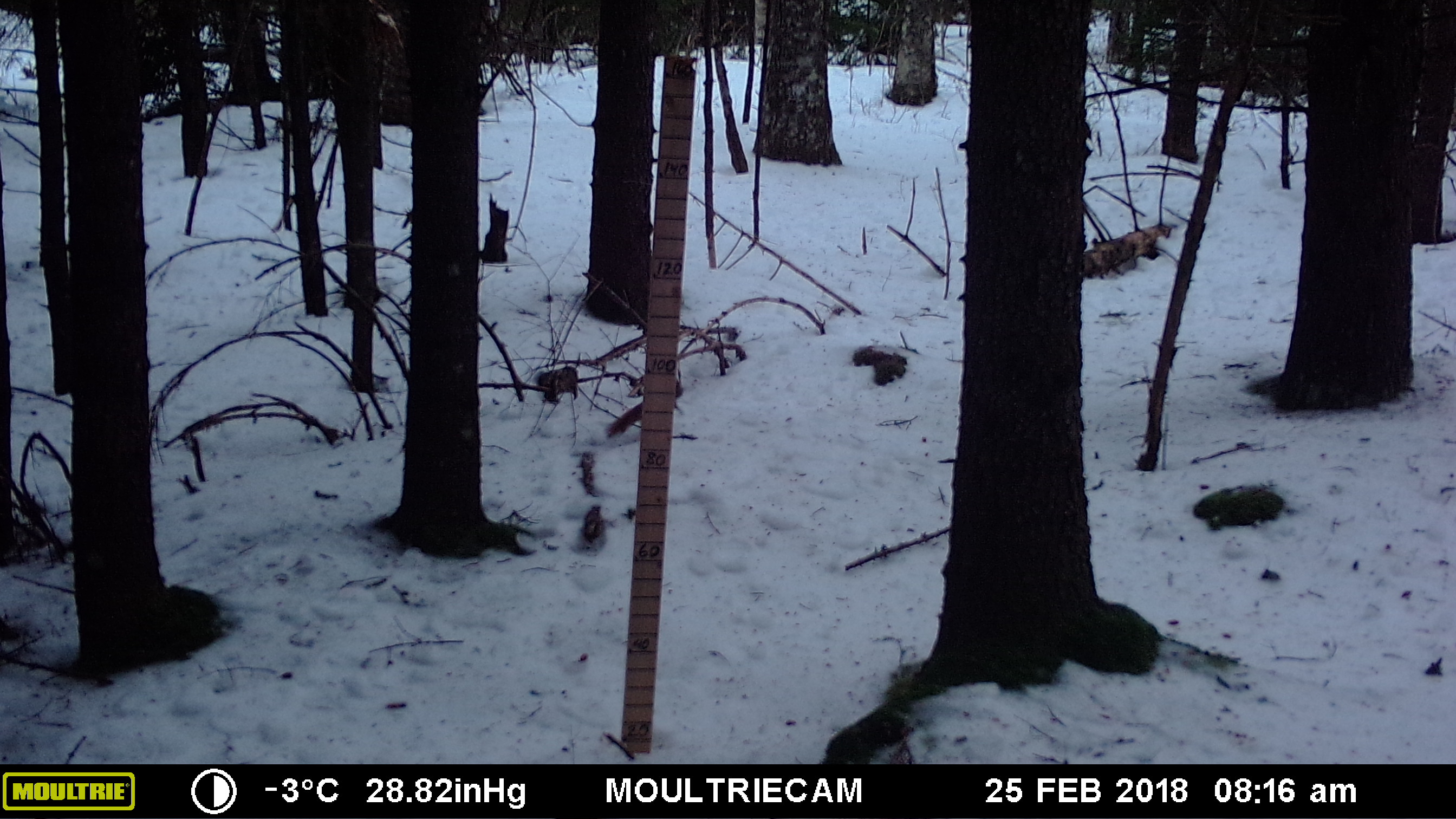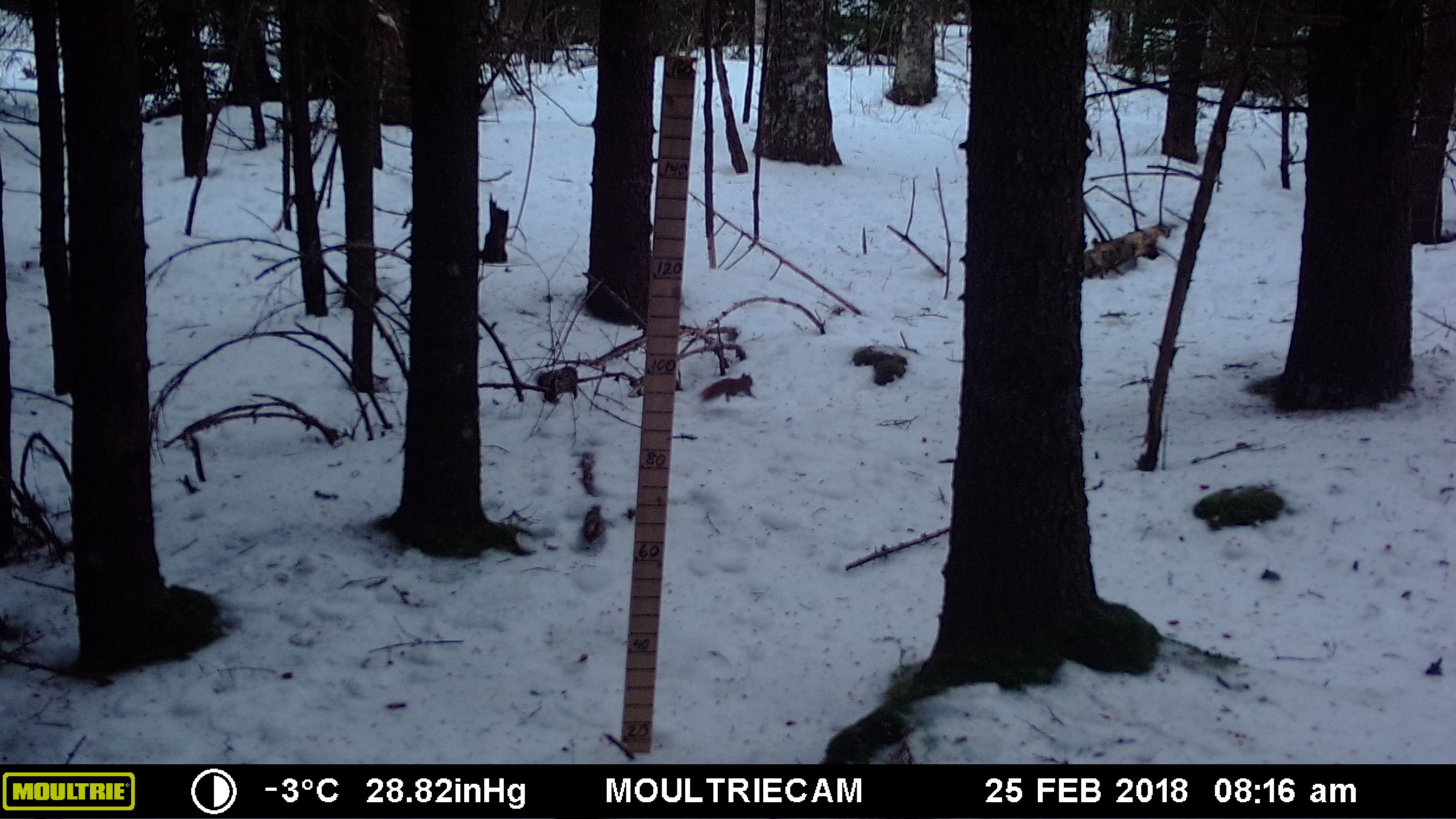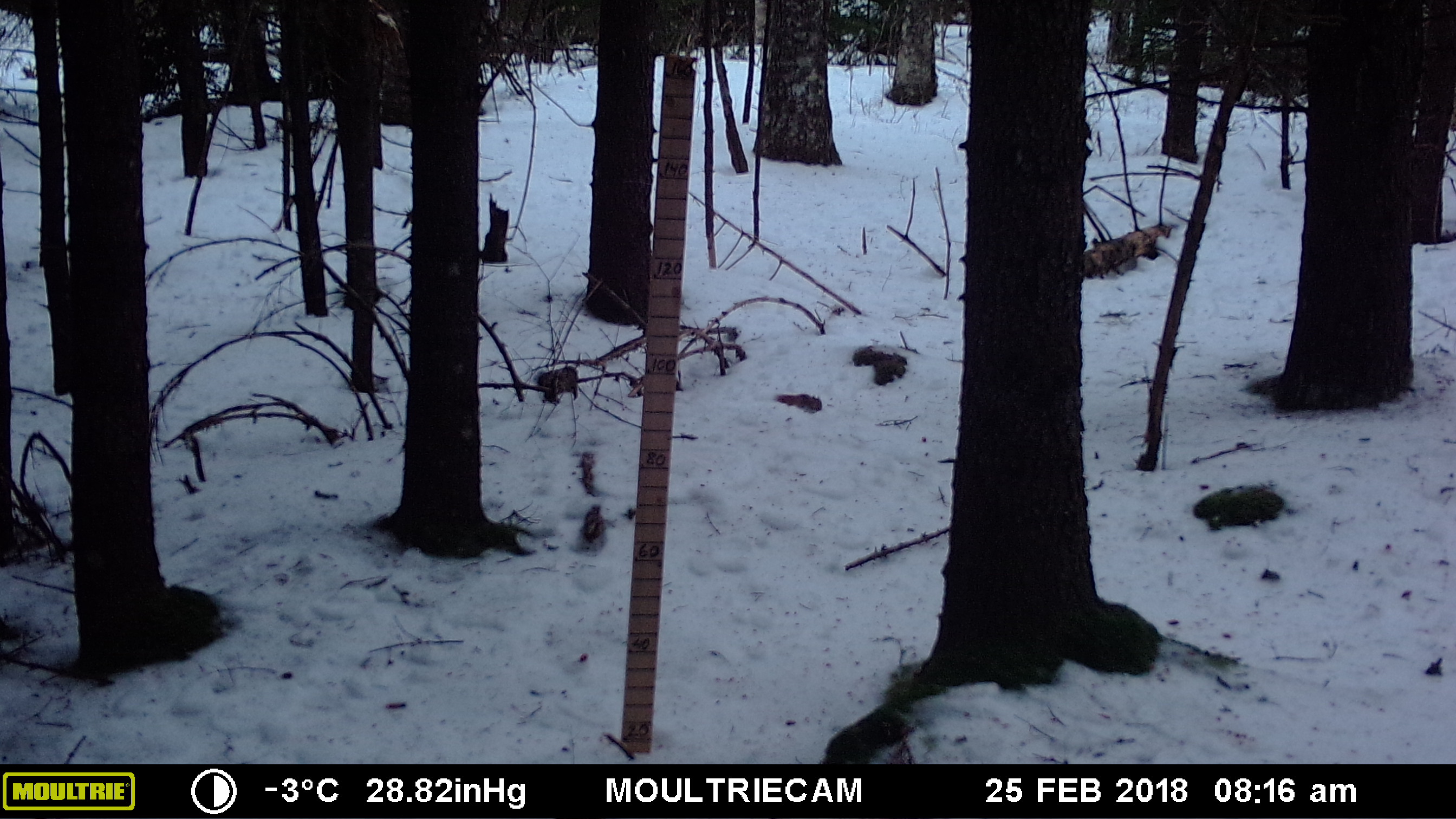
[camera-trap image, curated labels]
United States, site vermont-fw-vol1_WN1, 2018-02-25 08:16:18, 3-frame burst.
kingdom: Animalia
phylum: Chordata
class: Mammalia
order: Rodentia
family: Sciuridae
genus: Tamiasciurus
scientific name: Tamiasciurus hudsonicus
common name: red squirrel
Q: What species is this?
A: Red squirrel (Tamiasciurus hudsonicus).